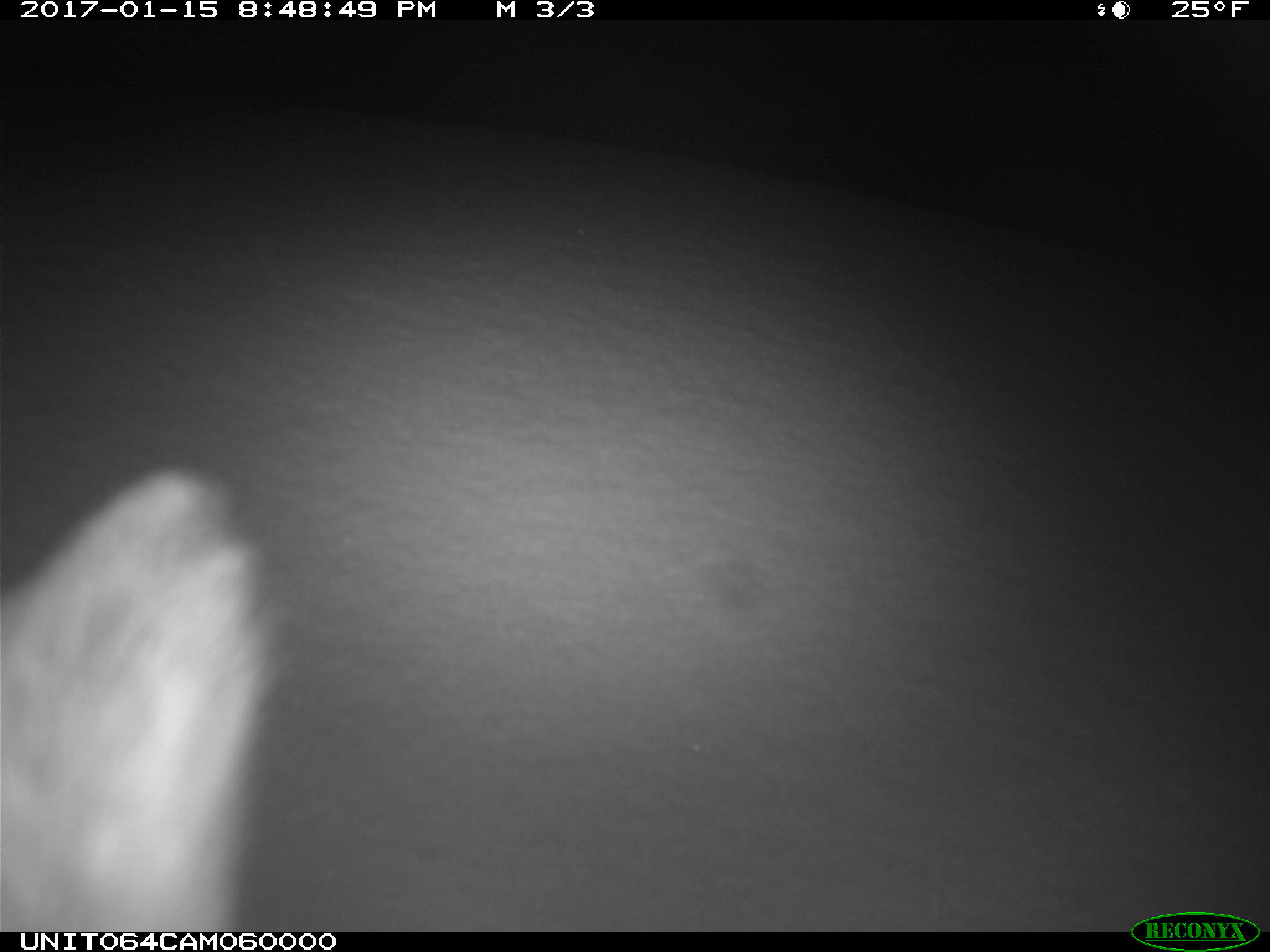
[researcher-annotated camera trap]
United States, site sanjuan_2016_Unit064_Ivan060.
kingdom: Animalia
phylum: Chordata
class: Mammalia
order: Lagomorpha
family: Leporidae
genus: Lepus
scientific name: Lepus americanus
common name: snowshoe hare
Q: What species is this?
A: Lepus americanus (snowshoe hare).